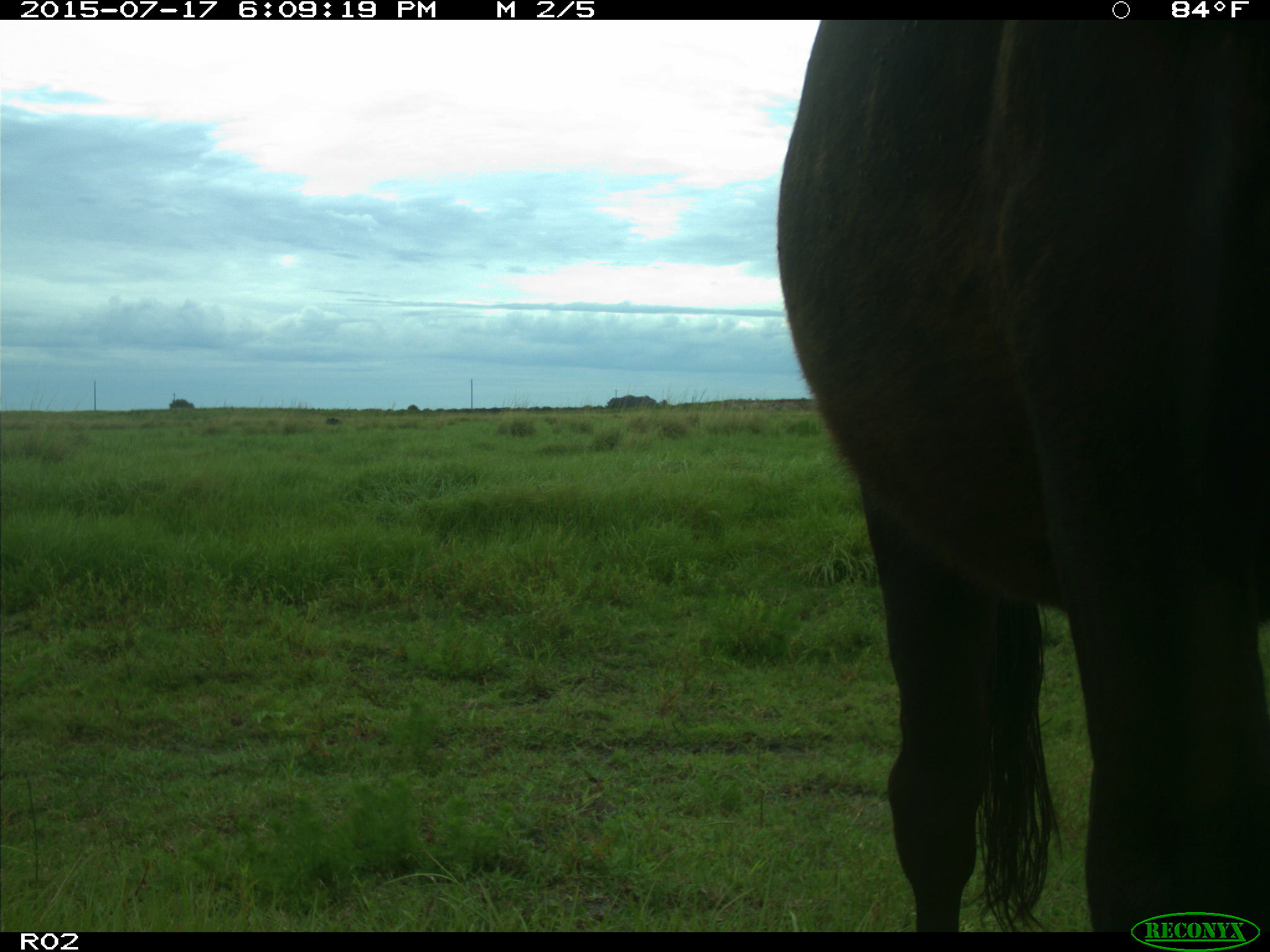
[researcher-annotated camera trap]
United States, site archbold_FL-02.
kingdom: Animalia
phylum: Chordata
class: Mammalia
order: Artiodactyla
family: Bovidae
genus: Bos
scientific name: Bos taurus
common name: domestic cow